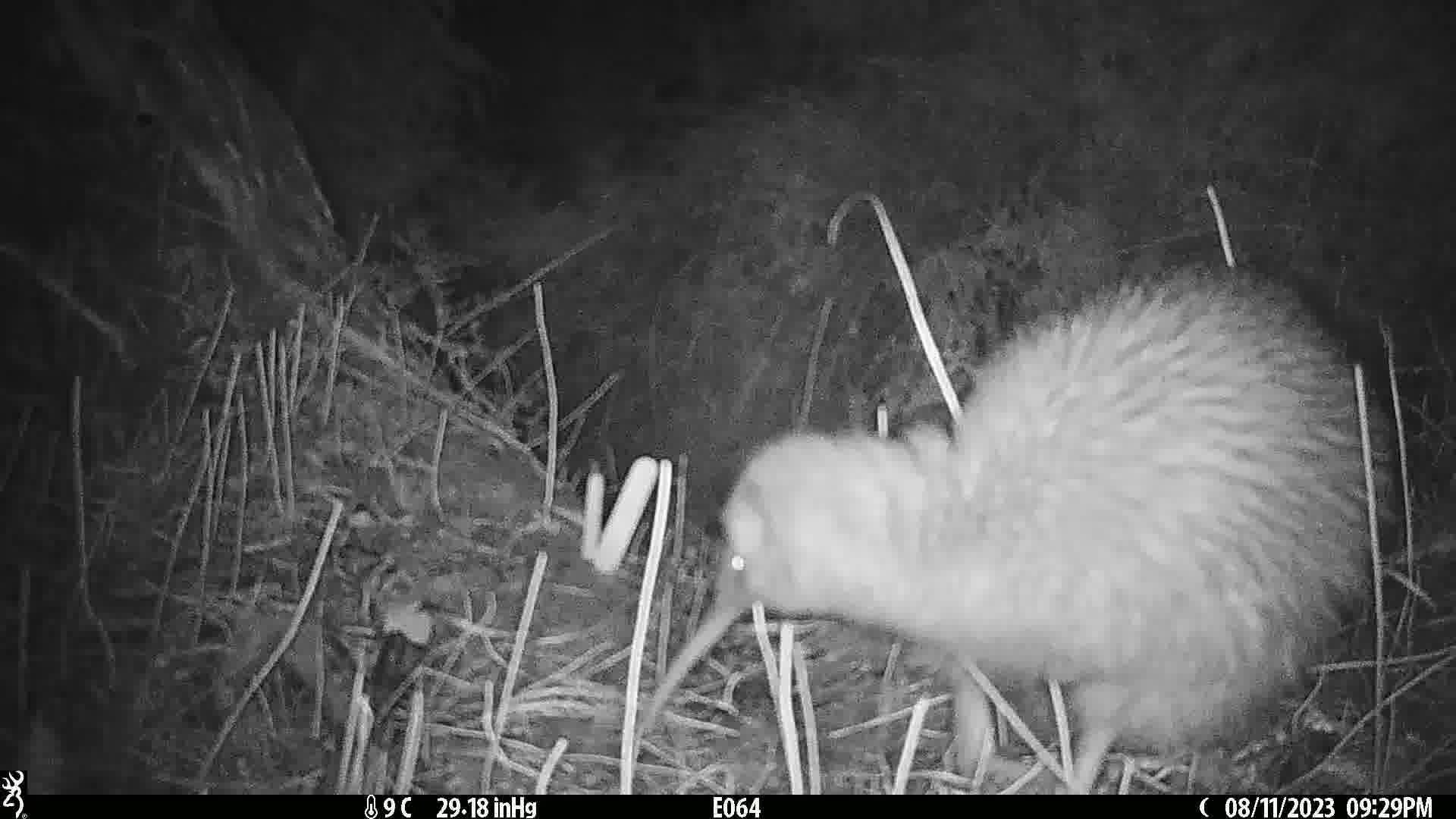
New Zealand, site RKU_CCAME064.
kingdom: Animalia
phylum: Chordata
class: Aves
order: Apterygiformes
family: Apterygidae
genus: Apteryx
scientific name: Apteryx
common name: kiwi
Kiwi (Apteryx).